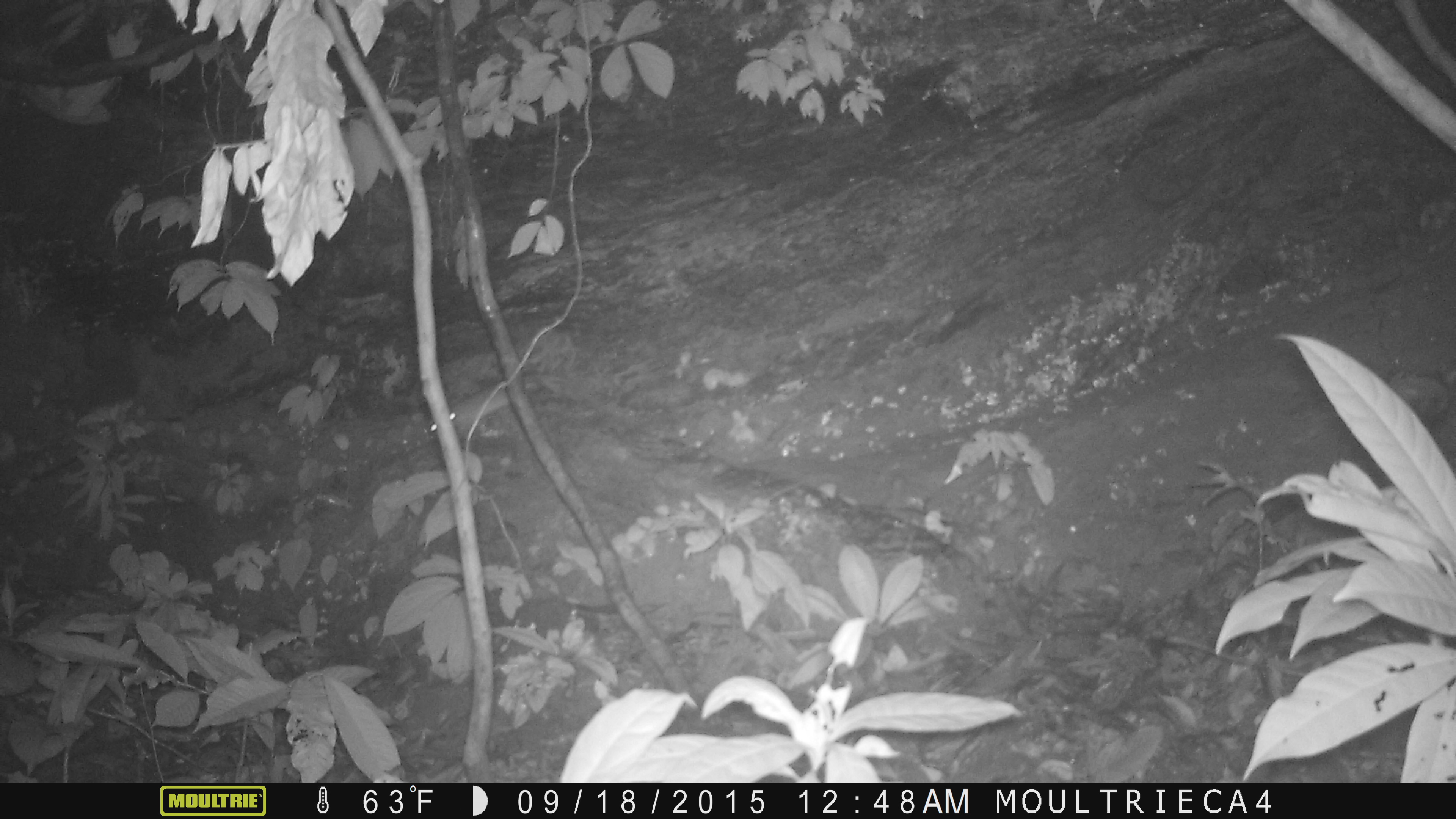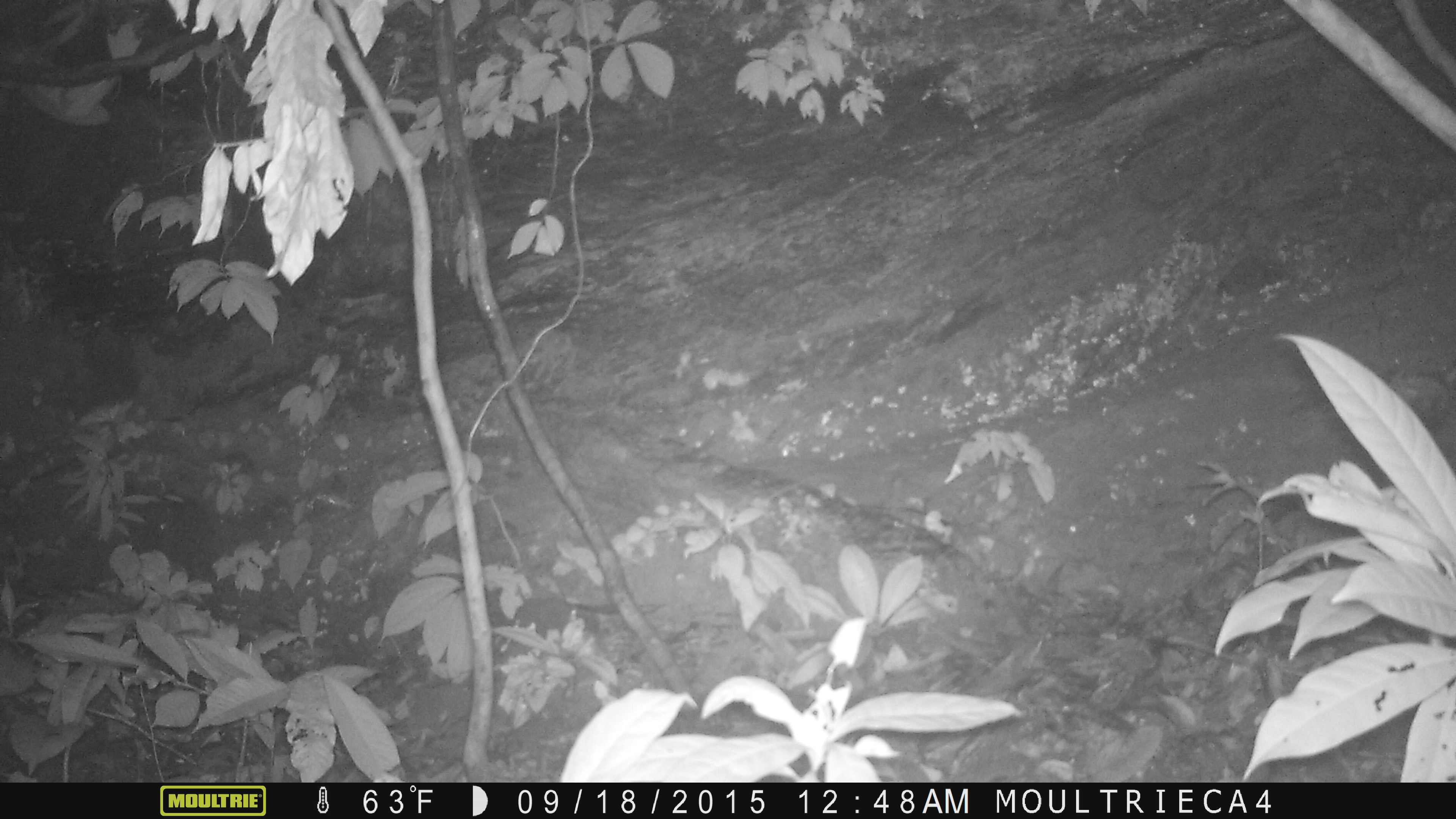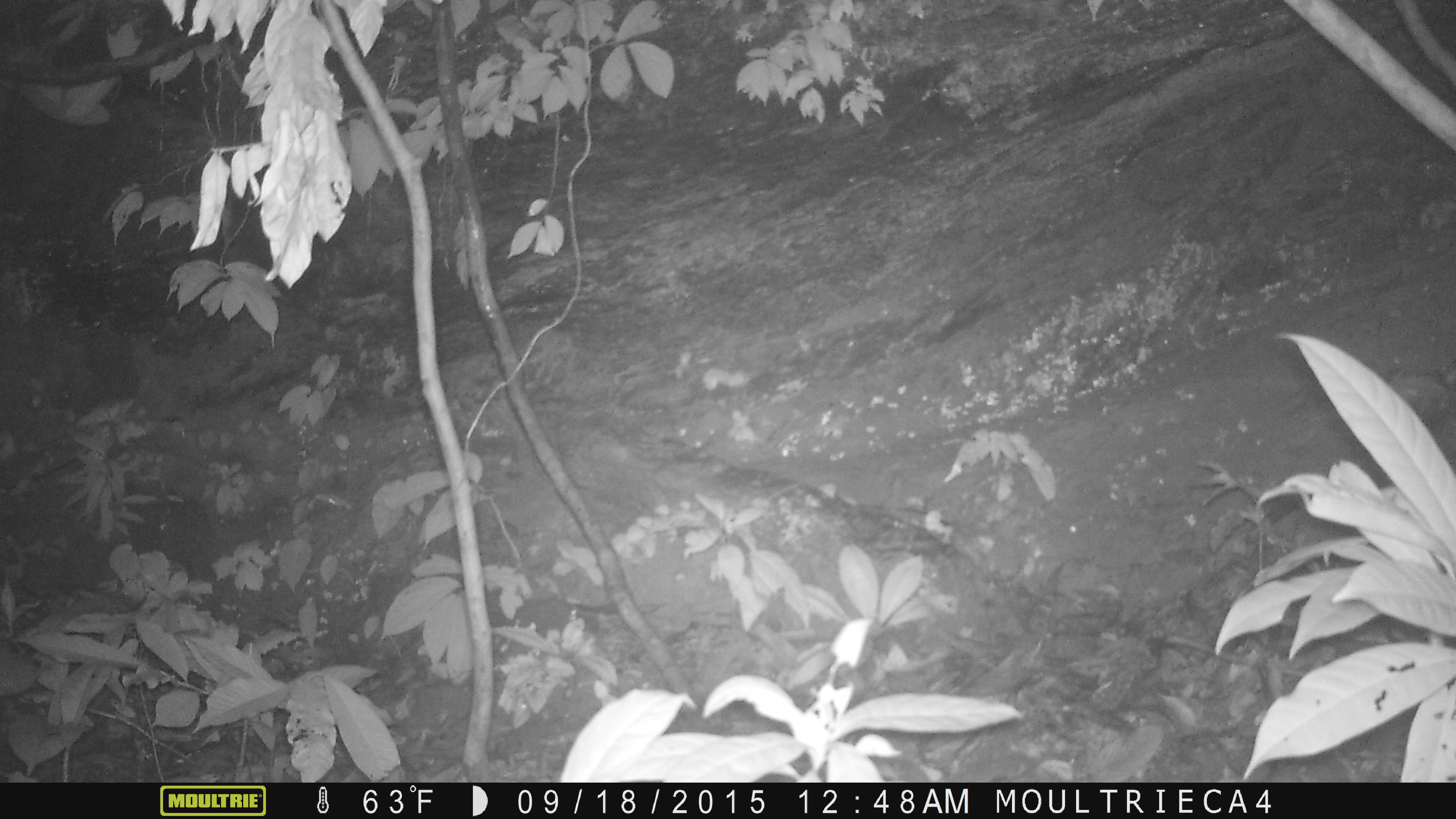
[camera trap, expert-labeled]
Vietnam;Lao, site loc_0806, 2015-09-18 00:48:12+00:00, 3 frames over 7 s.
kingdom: Animalia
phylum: Chordata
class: Mammalia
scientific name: Mammalia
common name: mammal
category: unidentified small mammal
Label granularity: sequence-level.